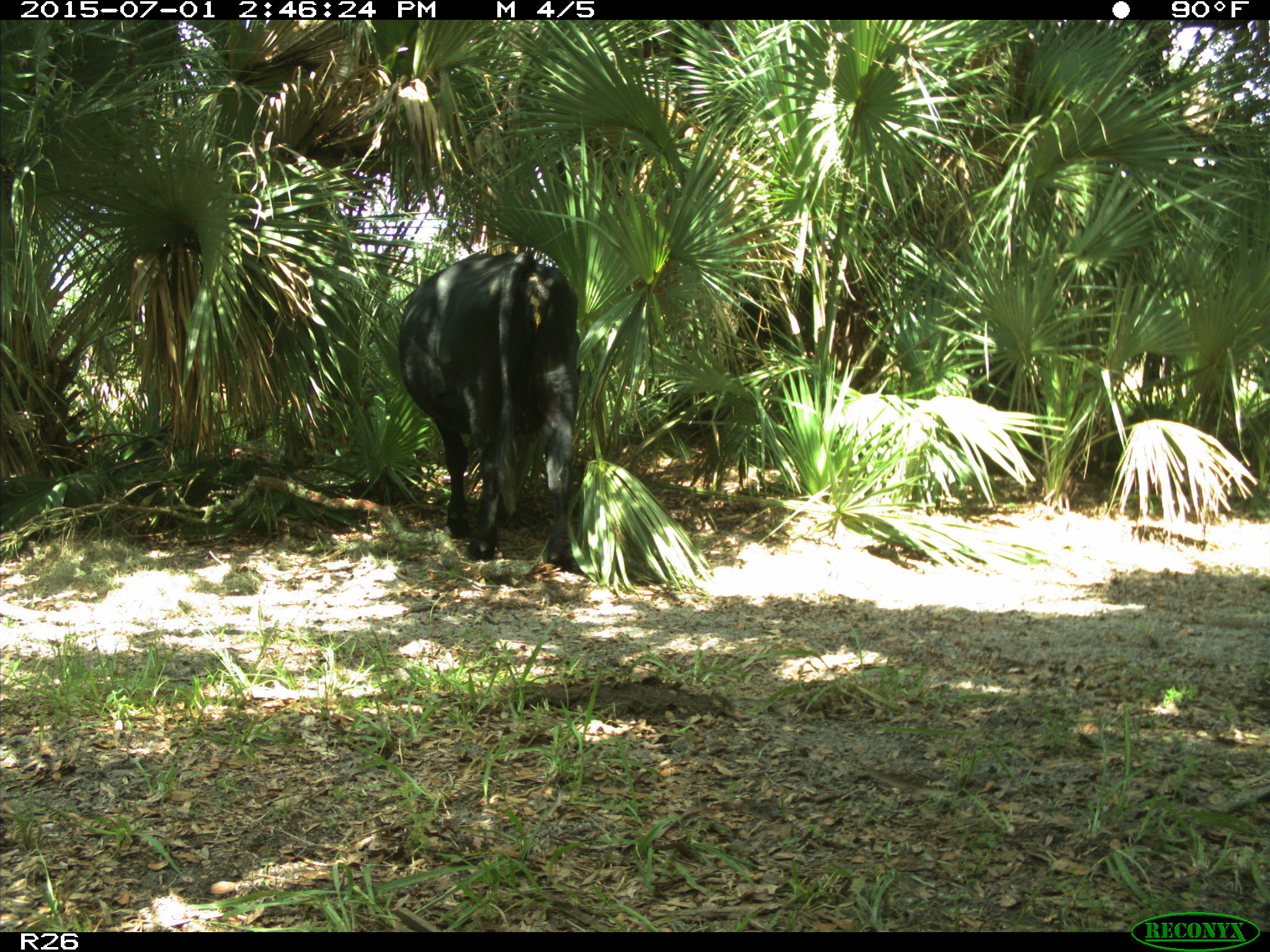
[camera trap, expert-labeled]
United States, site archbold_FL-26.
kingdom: Animalia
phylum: Chordata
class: Mammalia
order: Artiodactyla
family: Bovidae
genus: Bos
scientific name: Bos taurus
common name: domestic cow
Bos taurus (domestic cow).